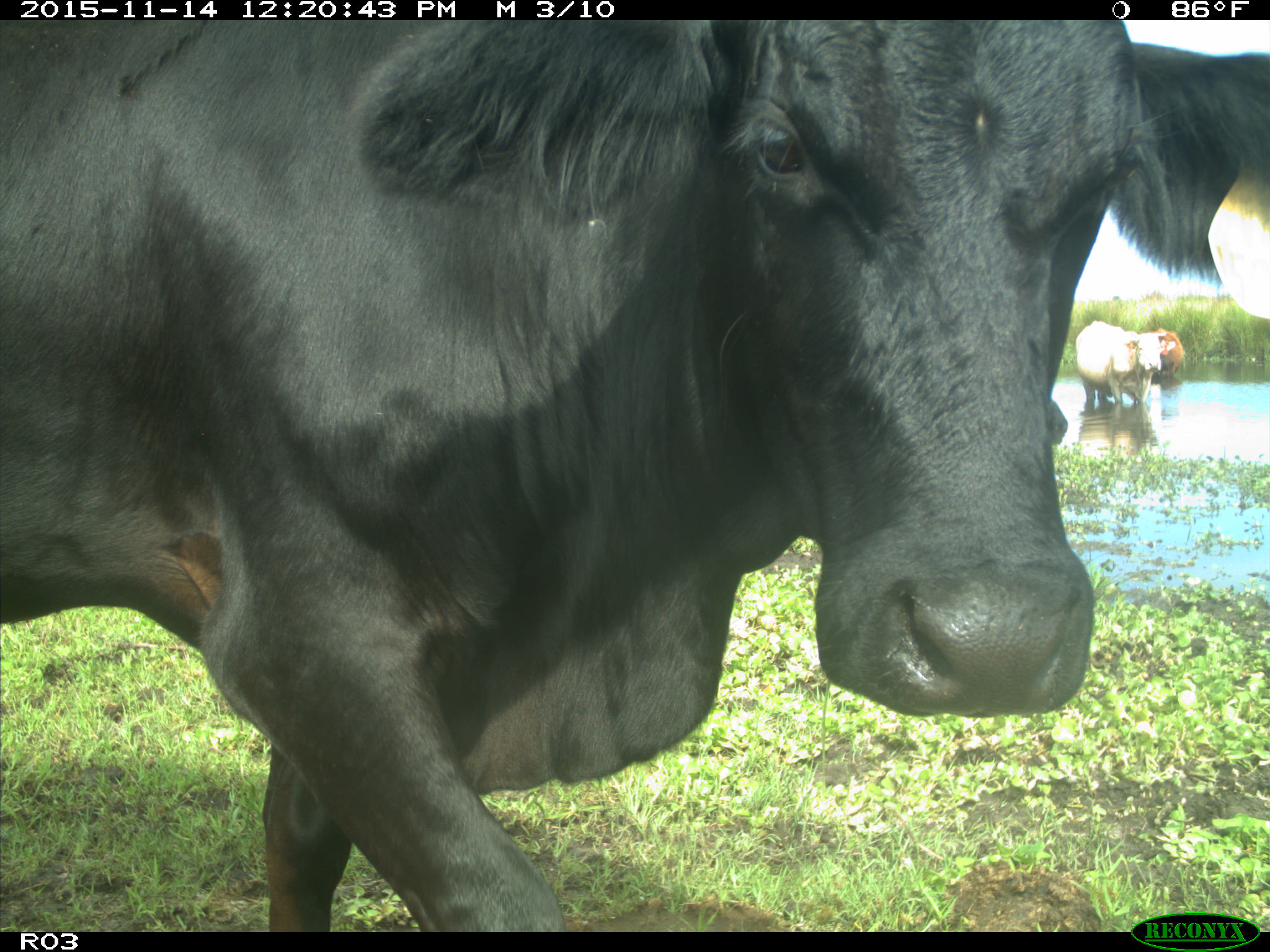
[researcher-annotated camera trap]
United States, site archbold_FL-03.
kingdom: Animalia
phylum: Chordata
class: Mammalia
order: Artiodactyla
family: Bovidae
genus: Bos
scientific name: Bos taurus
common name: domestic cow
Bos taurus (domestic cow).